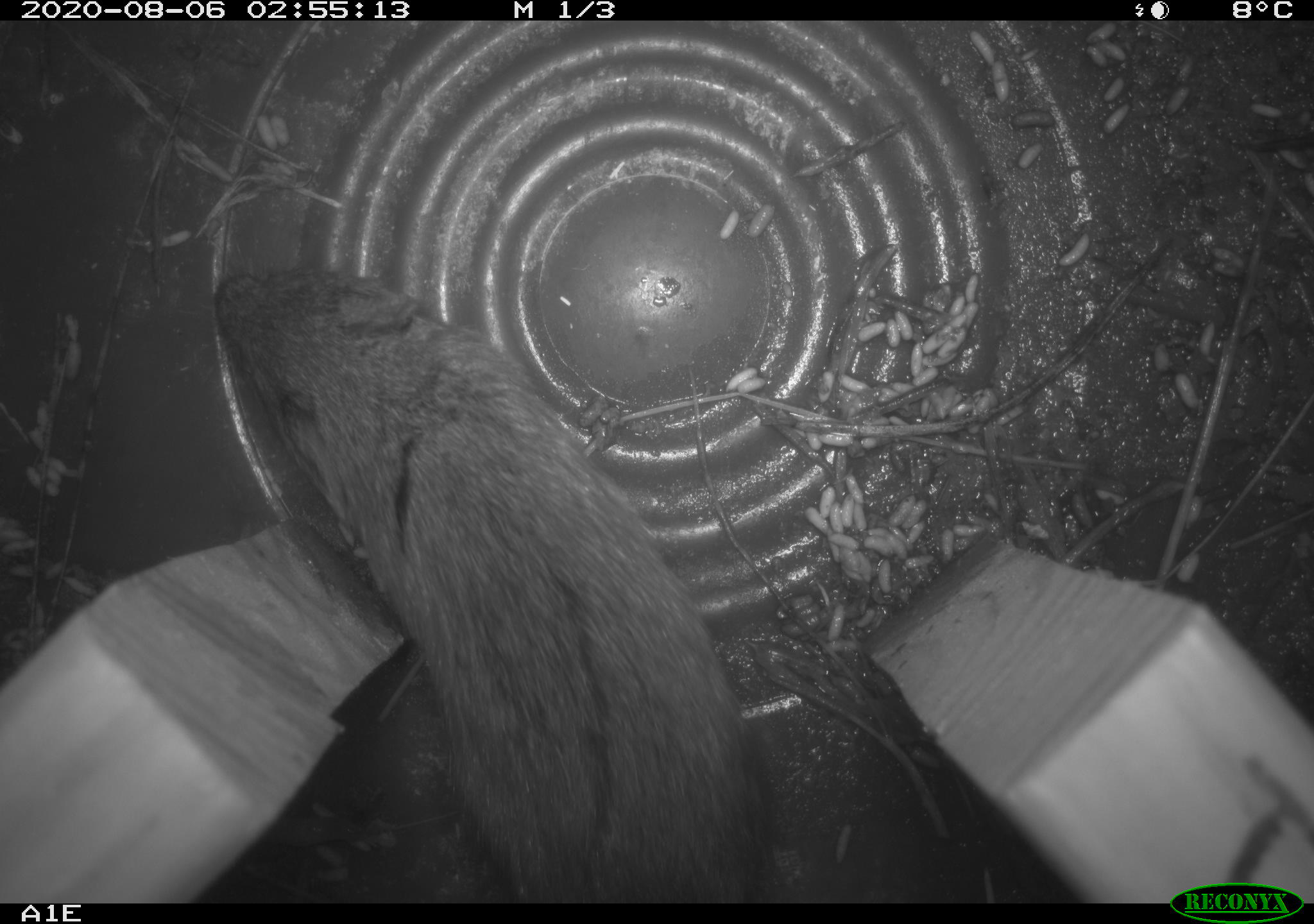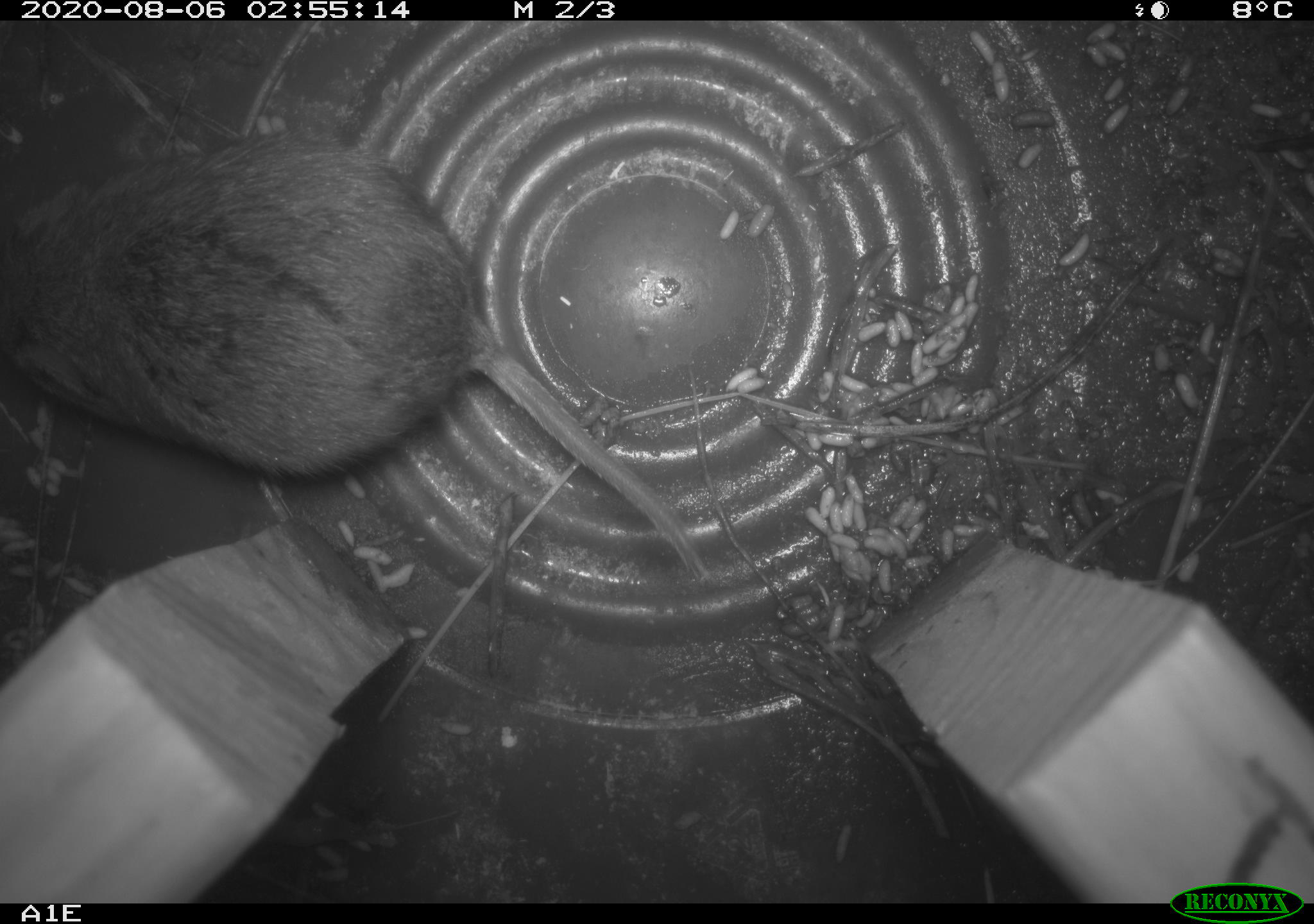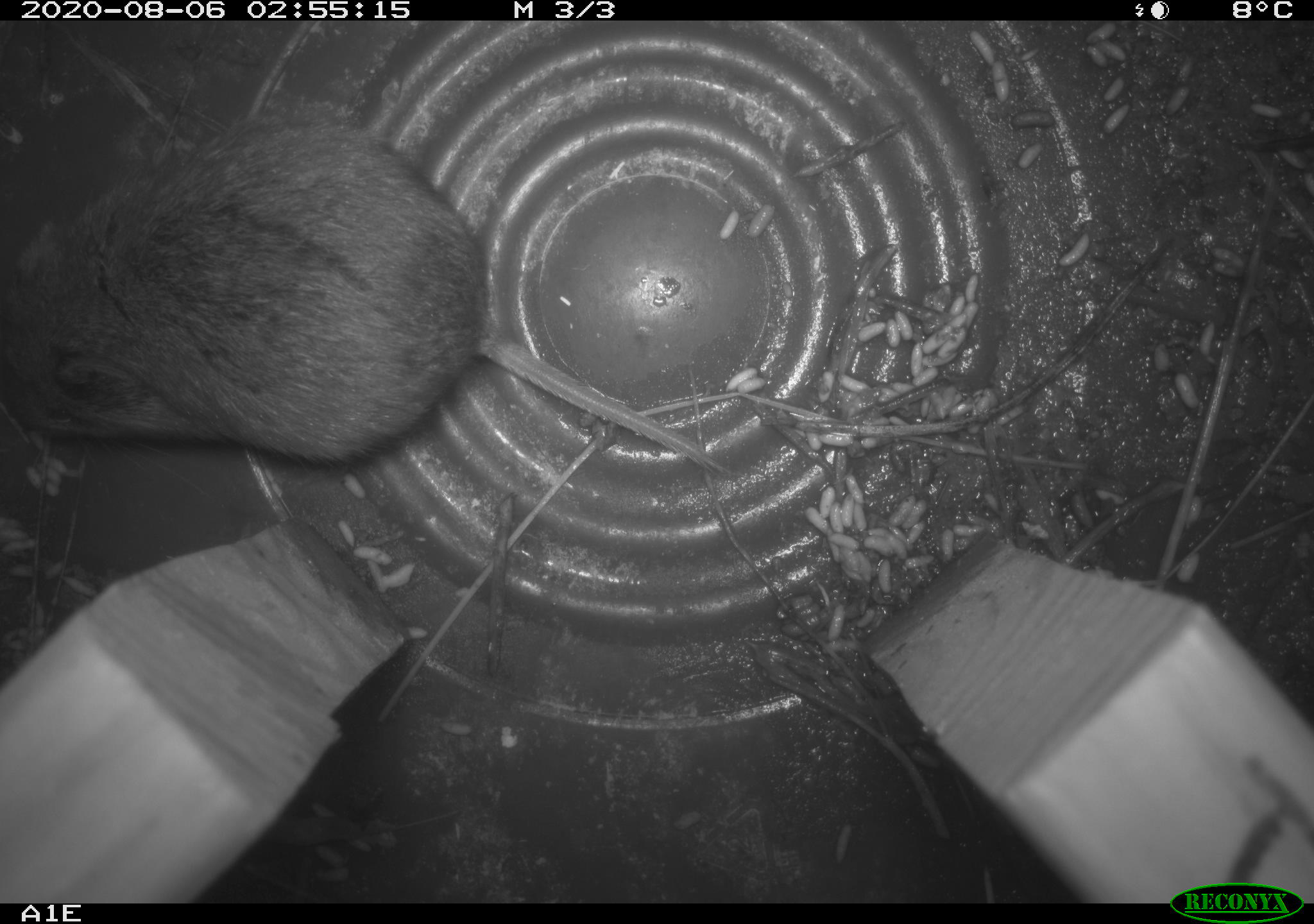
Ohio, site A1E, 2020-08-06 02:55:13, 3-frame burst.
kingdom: Animalia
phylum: Chordata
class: Mammalia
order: Rodentia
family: Cricetidae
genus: Microtus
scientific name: Microtus pennsylvanicus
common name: meadow vole